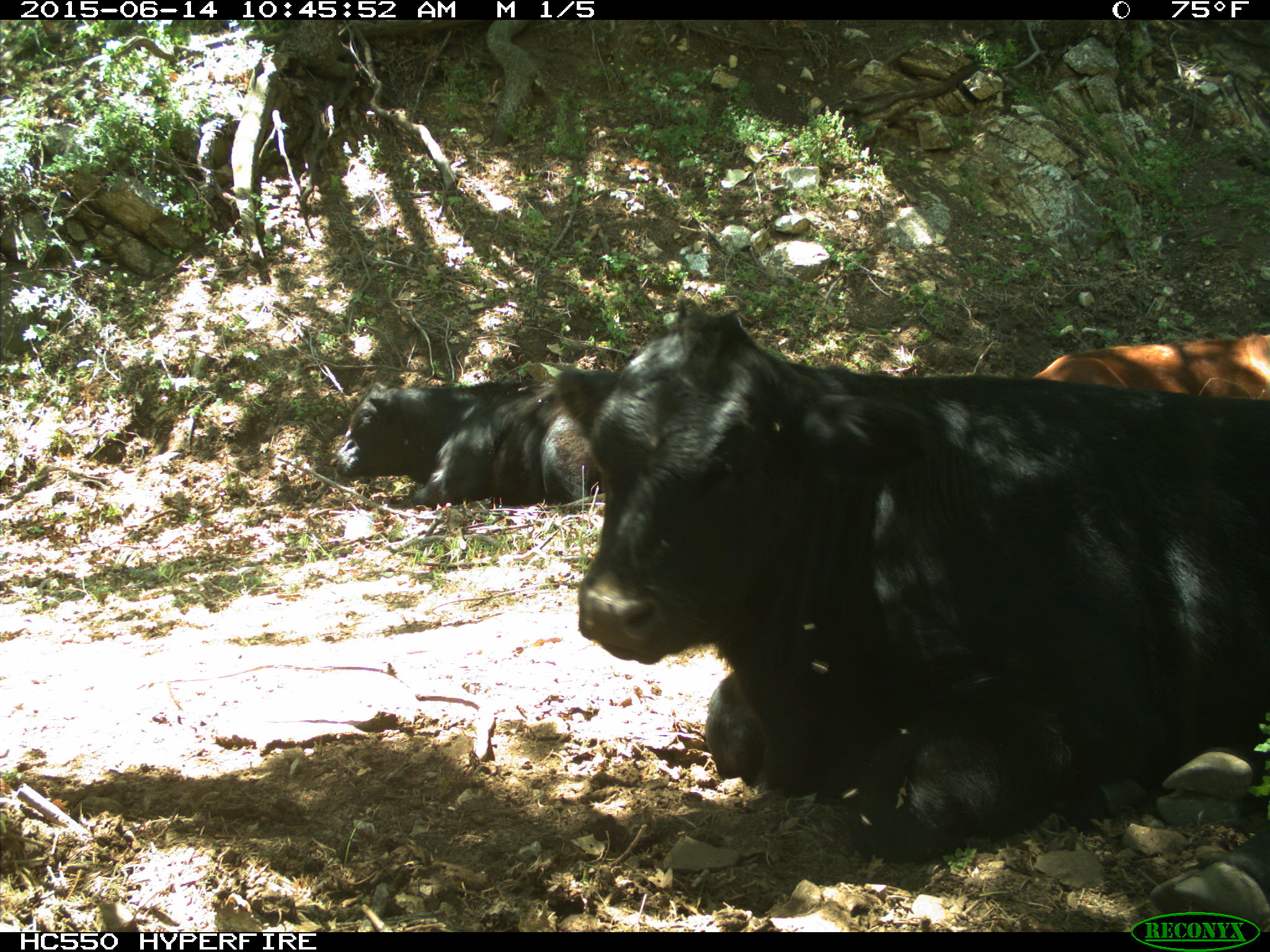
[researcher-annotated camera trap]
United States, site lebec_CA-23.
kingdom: Animalia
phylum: Chordata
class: Mammalia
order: Artiodactyla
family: Bovidae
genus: Bos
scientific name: Bos taurus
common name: domestic cow